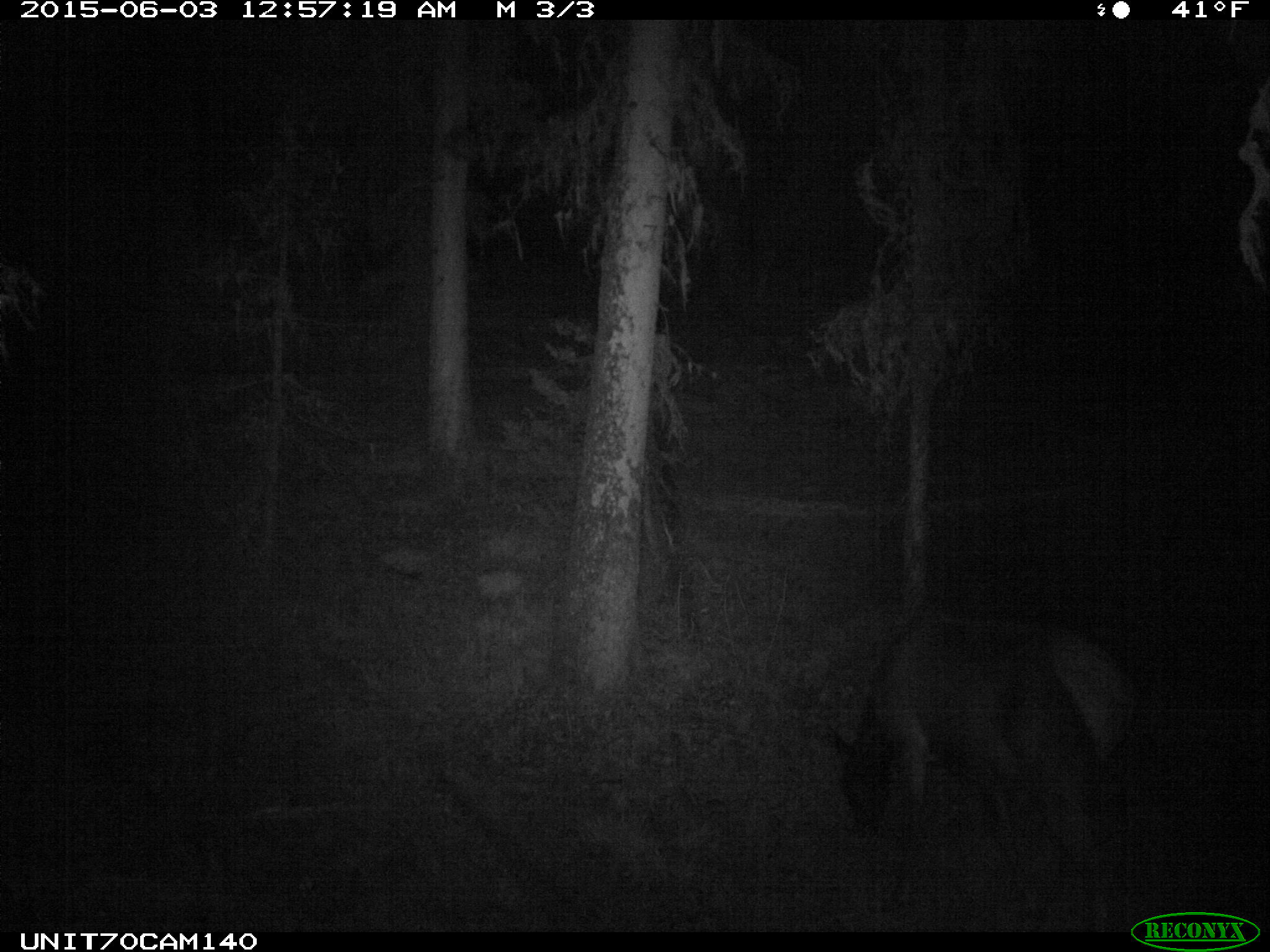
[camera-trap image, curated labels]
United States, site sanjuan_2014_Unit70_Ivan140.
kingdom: Animalia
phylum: Chordata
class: Mammalia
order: Artiodactyla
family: Cervidae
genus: Cervus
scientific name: Cervus elaphus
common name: red deer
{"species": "Cervus elaphus (red deer)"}